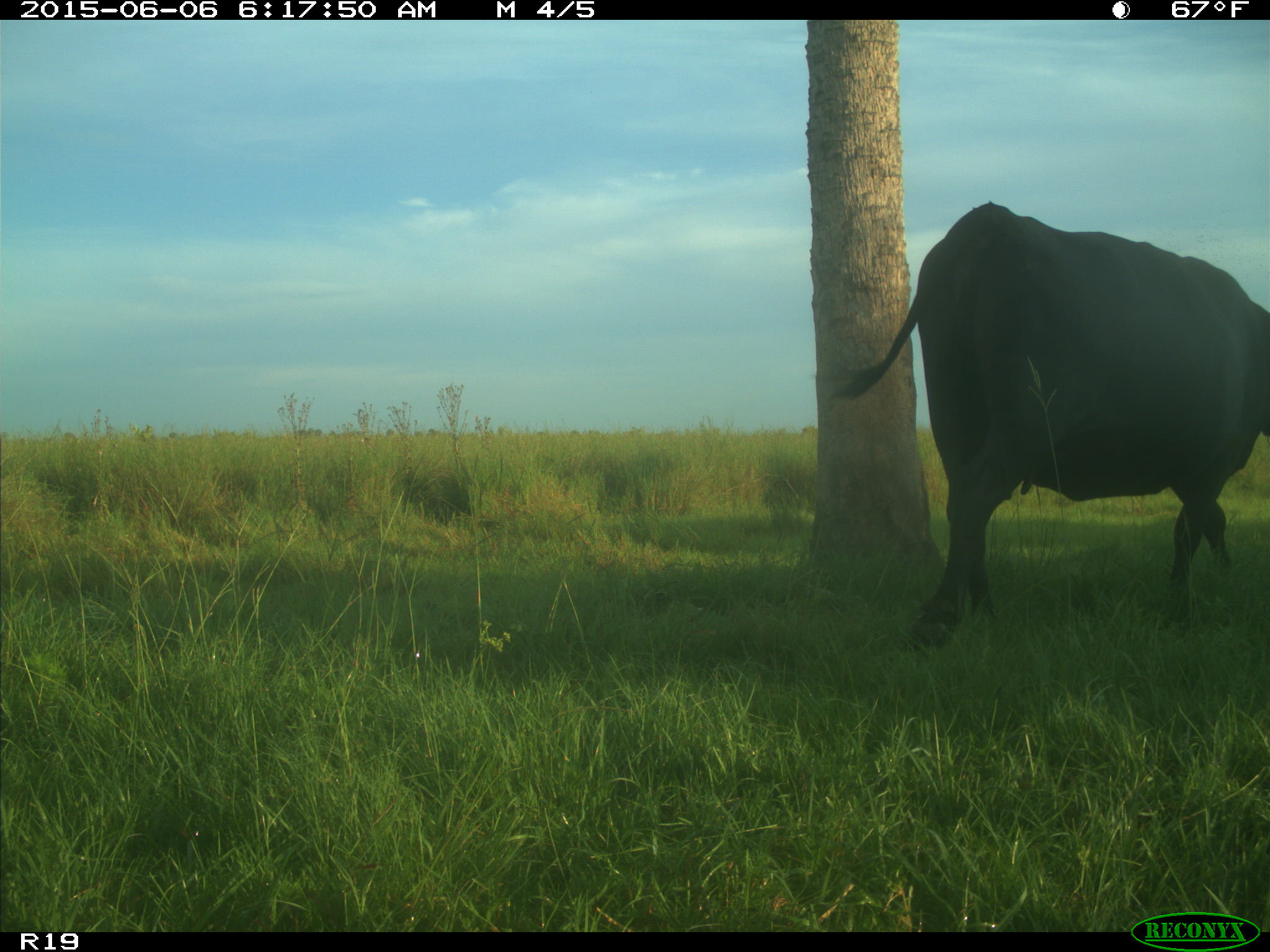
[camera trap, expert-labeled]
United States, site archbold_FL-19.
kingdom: Animalia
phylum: Chordata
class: Mammalia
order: Artiodactyla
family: Bovidae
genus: Bos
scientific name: Bos taurus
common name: domestic cow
Bos taurus (domestic cow).